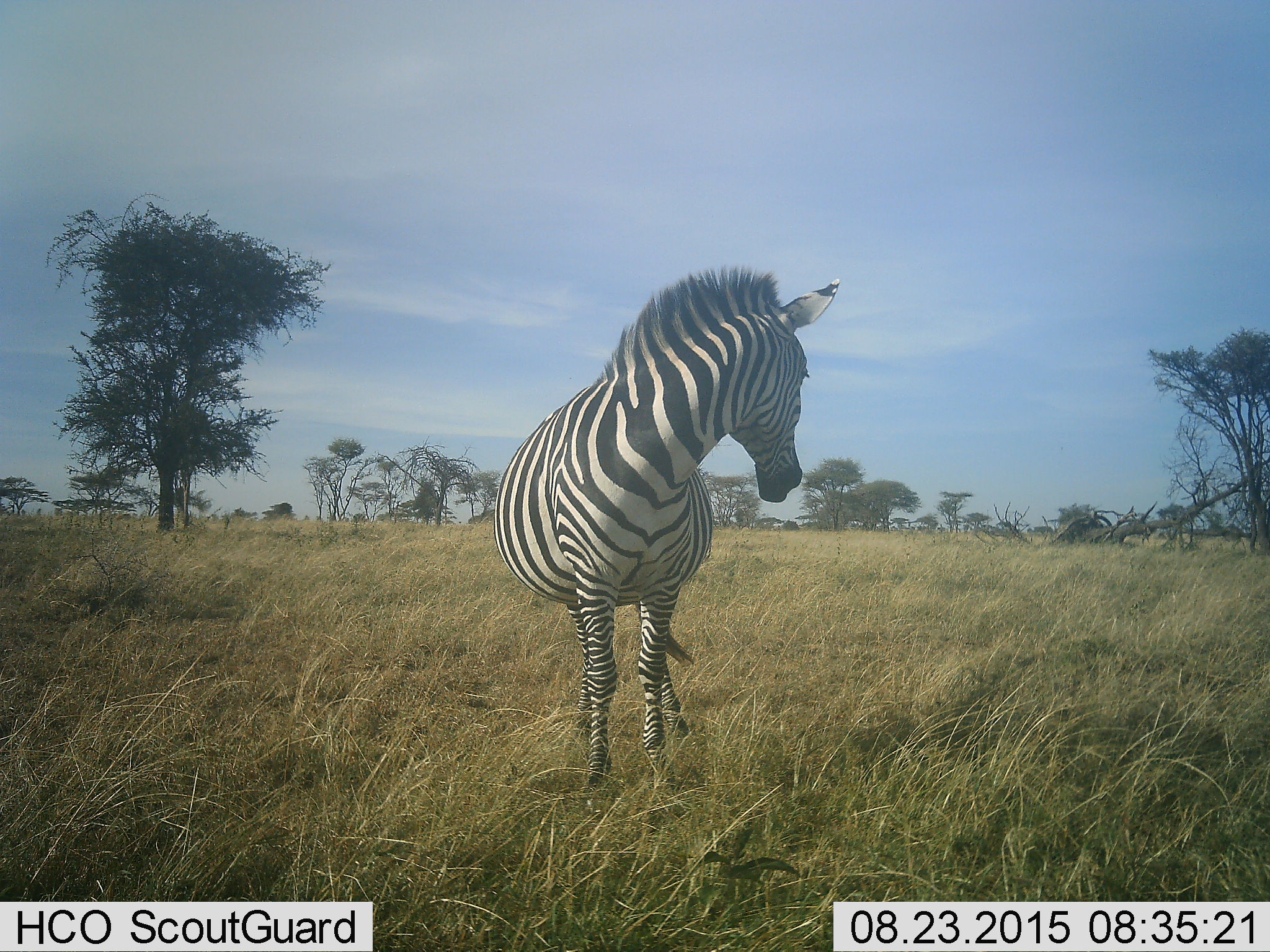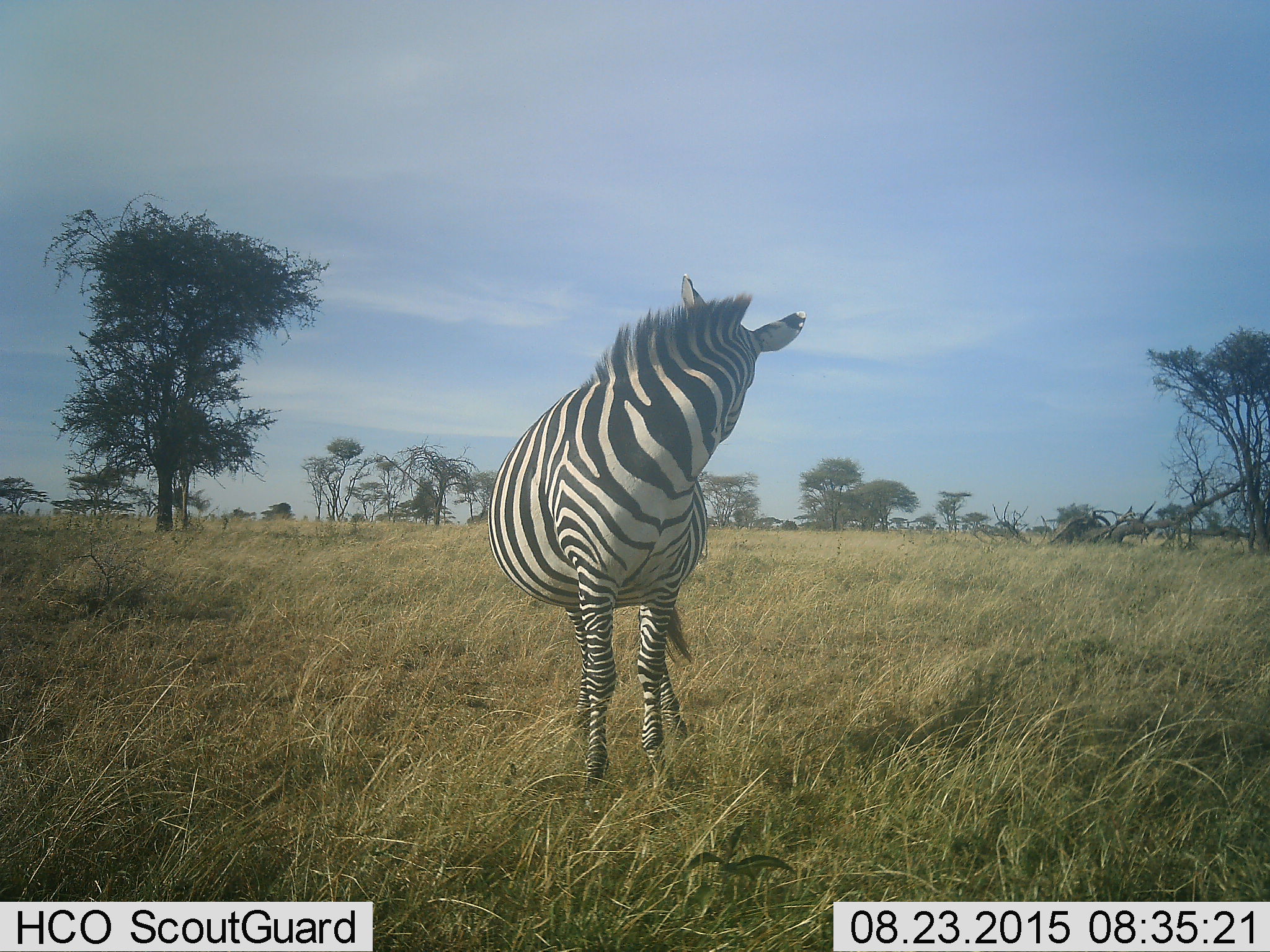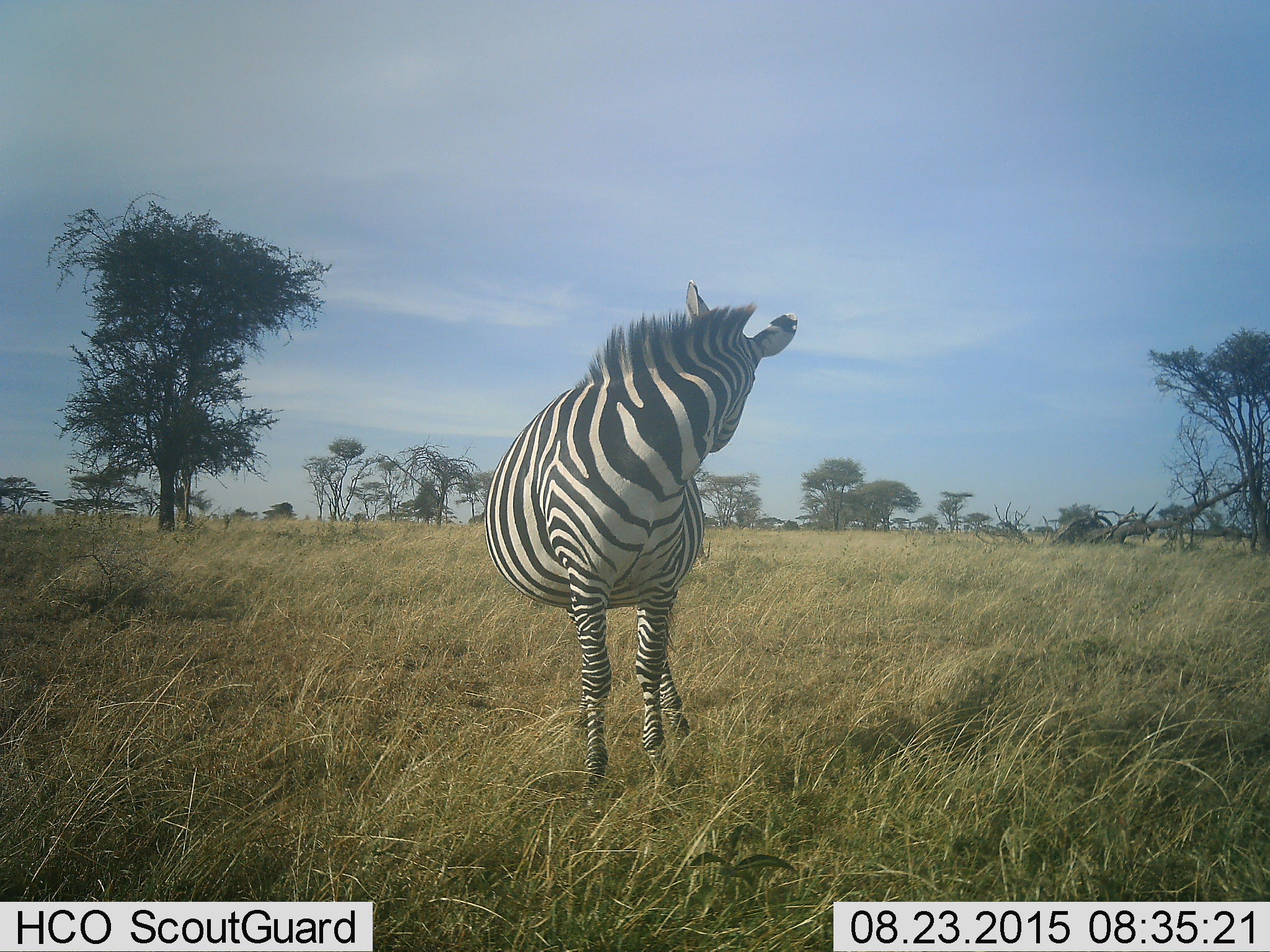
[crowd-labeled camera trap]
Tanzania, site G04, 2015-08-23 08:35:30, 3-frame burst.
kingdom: Animalia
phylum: Chordata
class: Mammalia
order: Perissodactyla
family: Equidae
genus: Equus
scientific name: Equus quagga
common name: plains zebra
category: zebra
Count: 1.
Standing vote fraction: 100%.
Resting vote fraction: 5%.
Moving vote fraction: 10%.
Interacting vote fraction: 0%.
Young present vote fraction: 0%.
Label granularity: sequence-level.